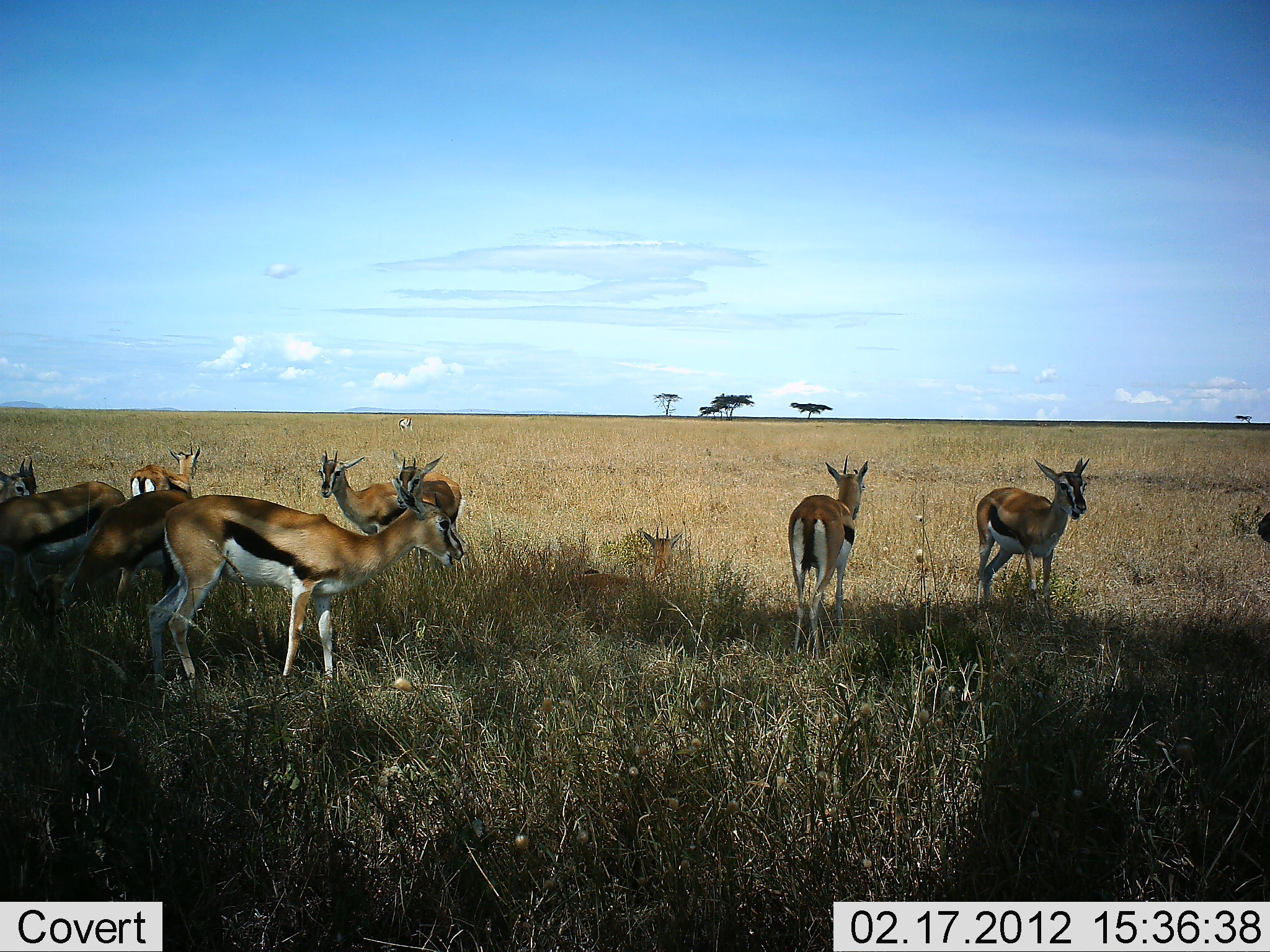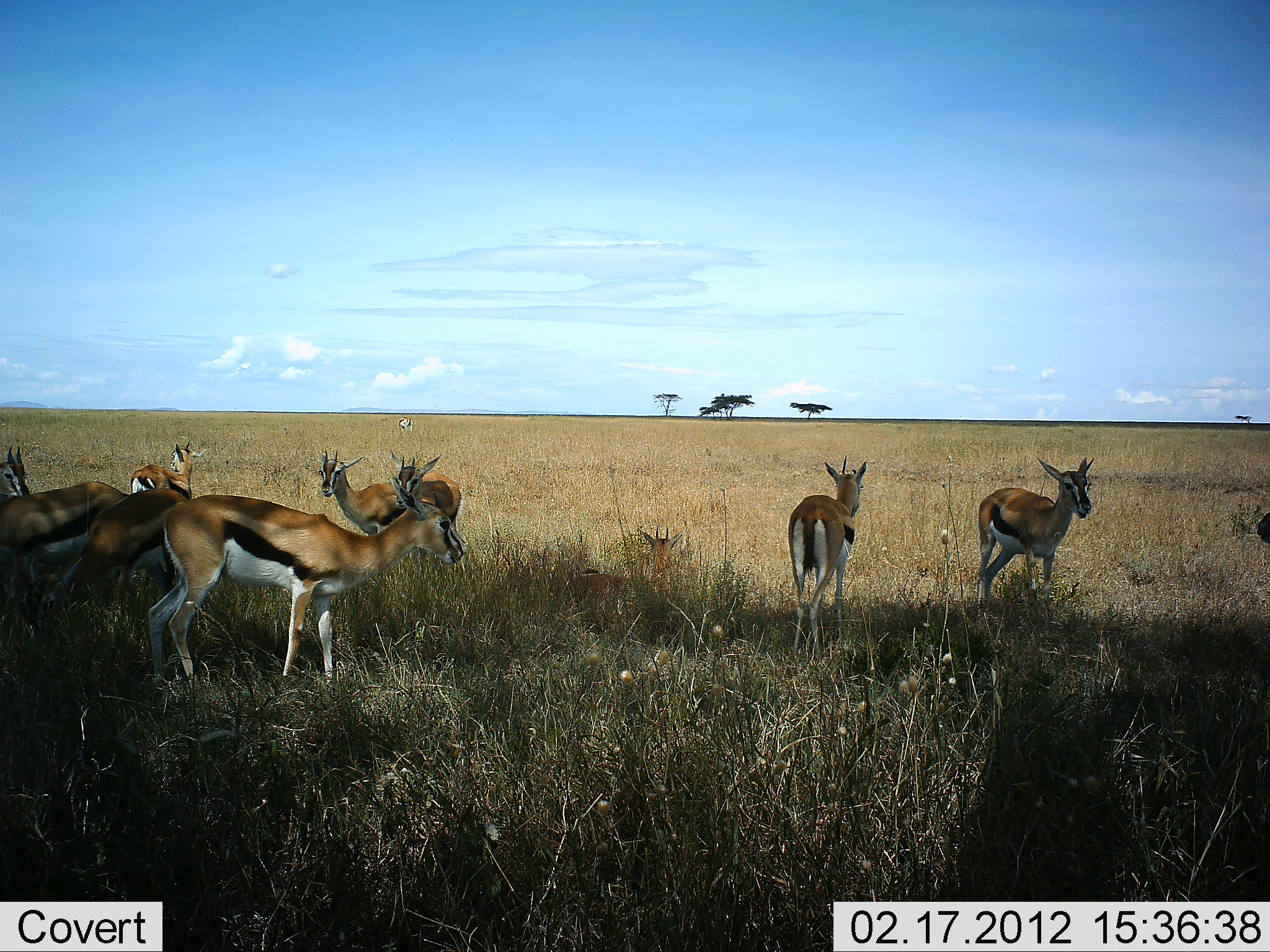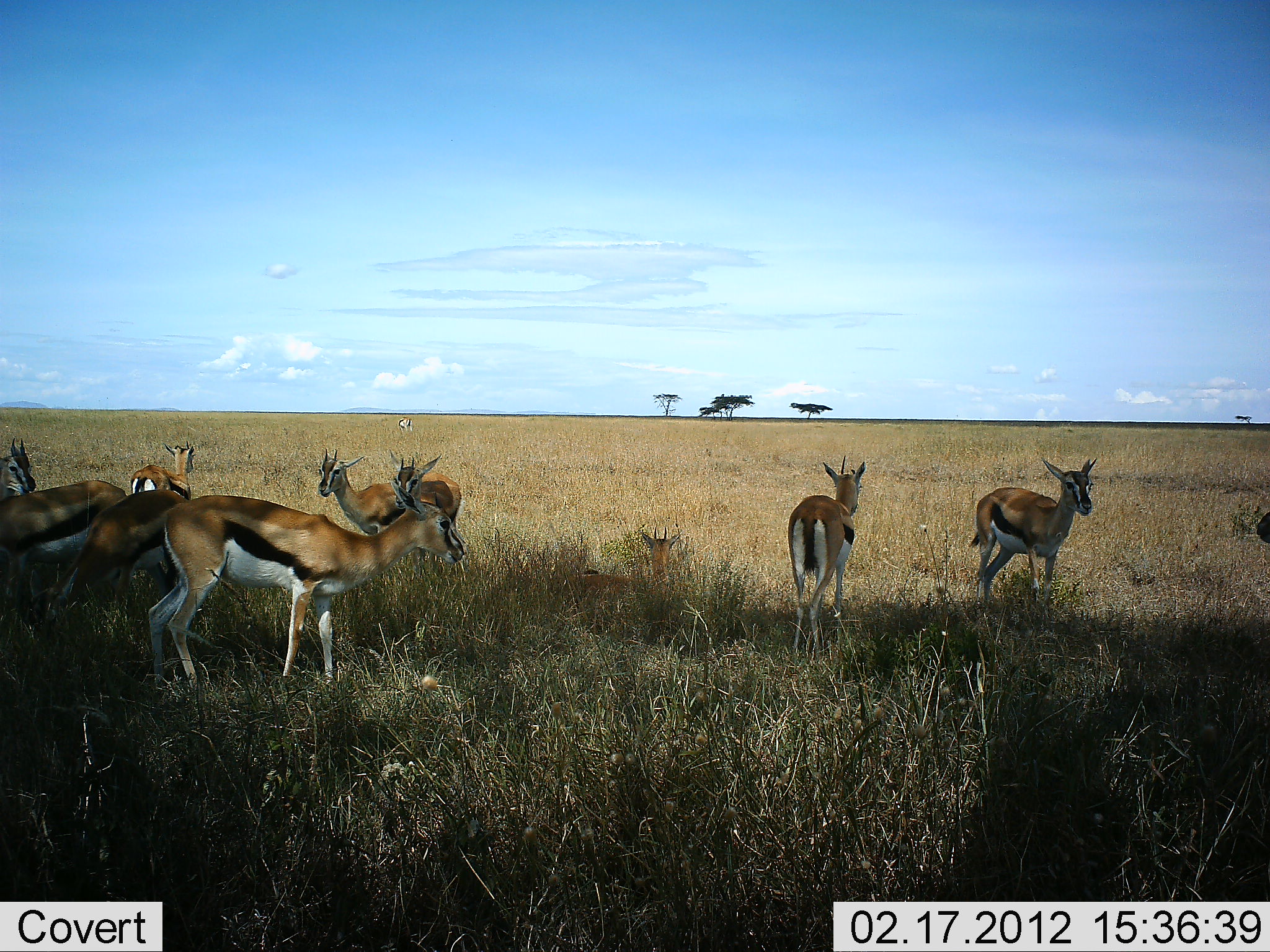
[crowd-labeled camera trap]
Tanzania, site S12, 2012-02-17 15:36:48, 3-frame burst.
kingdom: Animalia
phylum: Chordata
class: Mammalia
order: Artiodactyla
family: Bovidae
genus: Eudorcas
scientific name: Eudorcas thomsonii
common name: thomson's gazelle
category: gazellethomsons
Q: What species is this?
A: Gazellethomsons (thomson's gazelle) (Eudorcas thomsonii).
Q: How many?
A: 9.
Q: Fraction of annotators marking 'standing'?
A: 92%.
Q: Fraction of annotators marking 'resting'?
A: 33%.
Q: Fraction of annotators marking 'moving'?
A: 12%.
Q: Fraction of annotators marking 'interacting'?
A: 0%.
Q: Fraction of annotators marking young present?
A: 0%.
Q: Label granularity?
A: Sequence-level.